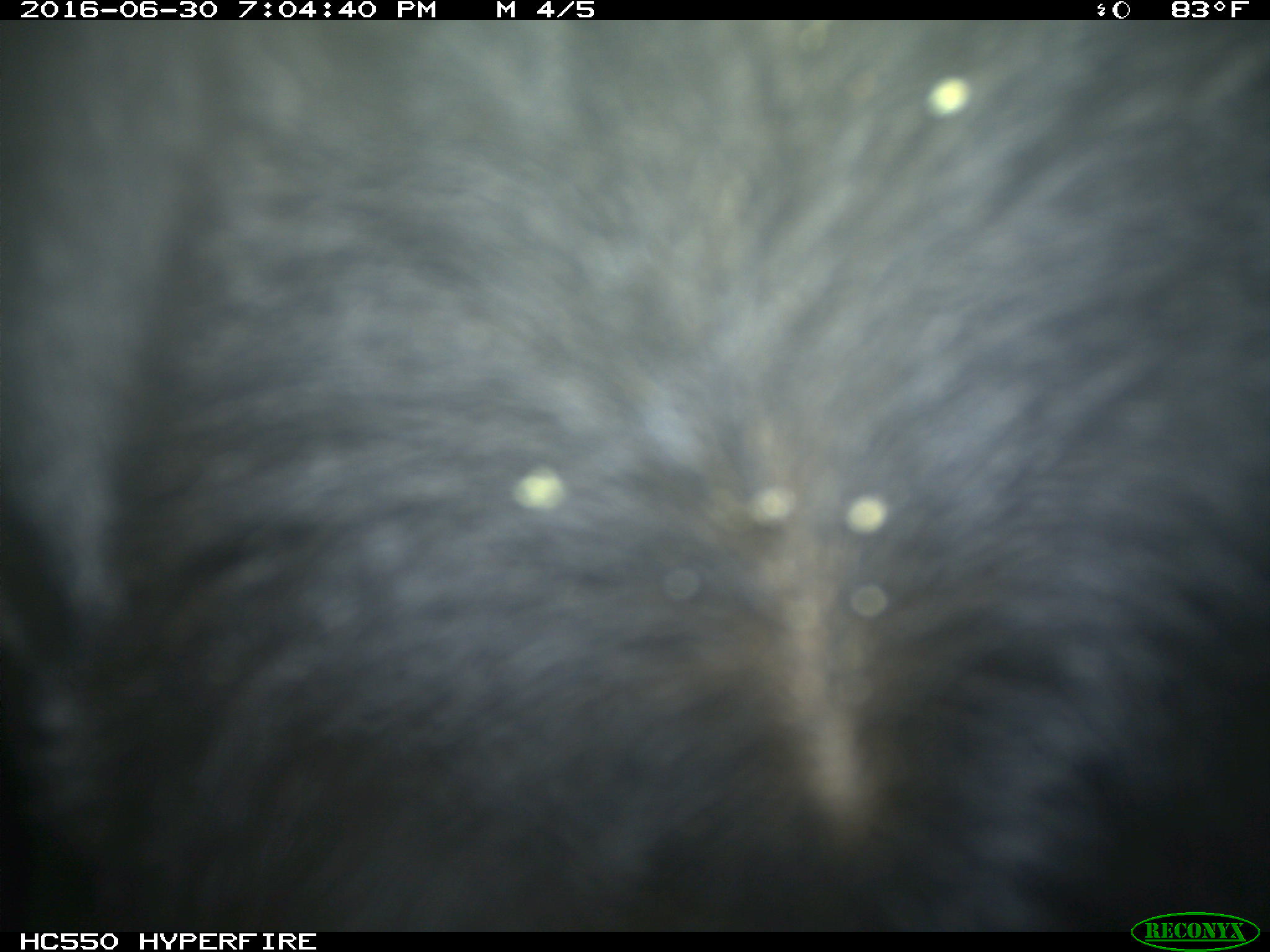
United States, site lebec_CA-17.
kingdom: Animalia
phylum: Chordata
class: Mammalia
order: Artiodactyla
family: Bovidae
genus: Bos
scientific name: Bos taurus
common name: domestic cow